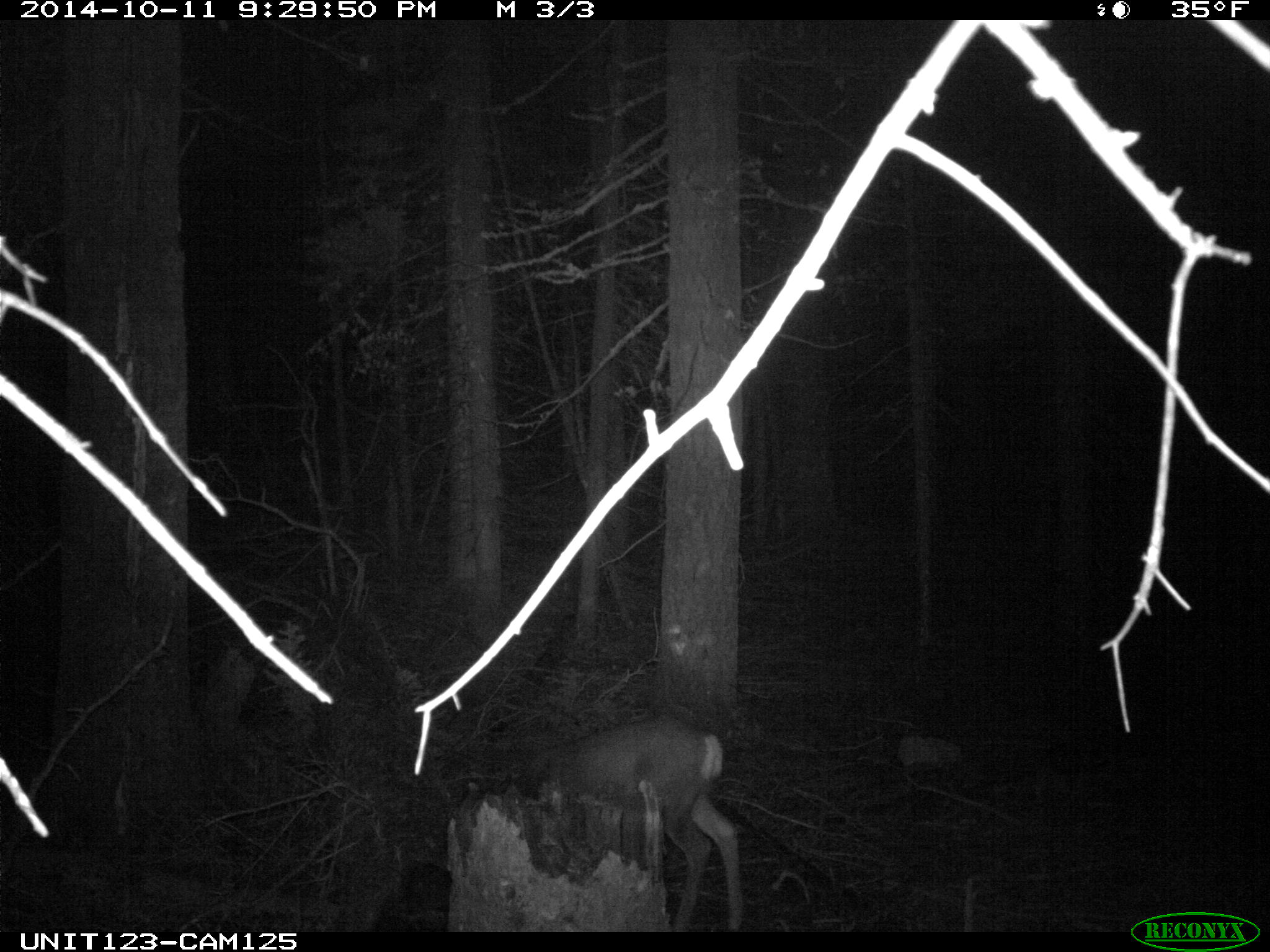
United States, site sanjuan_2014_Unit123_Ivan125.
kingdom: Animalia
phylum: Chordata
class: Mammalia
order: Artiodactyla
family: Cervidae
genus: Odocoileus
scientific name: Odocoileus hemionus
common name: mule deer